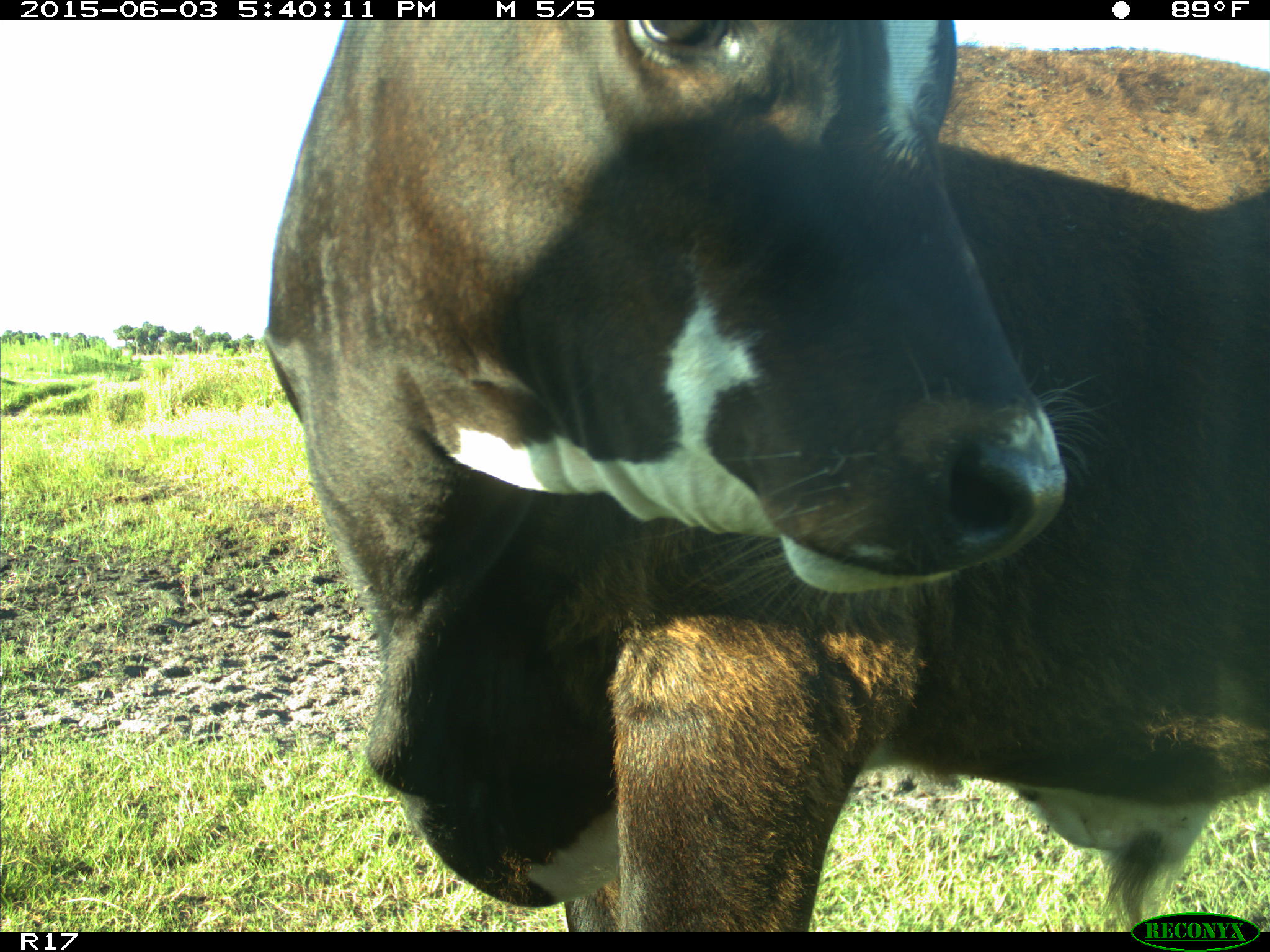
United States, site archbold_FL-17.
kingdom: Animalia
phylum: Chordata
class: Mammalia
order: Artiodactyla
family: Bovidae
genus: Bos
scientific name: Bos taurus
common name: domestic cow